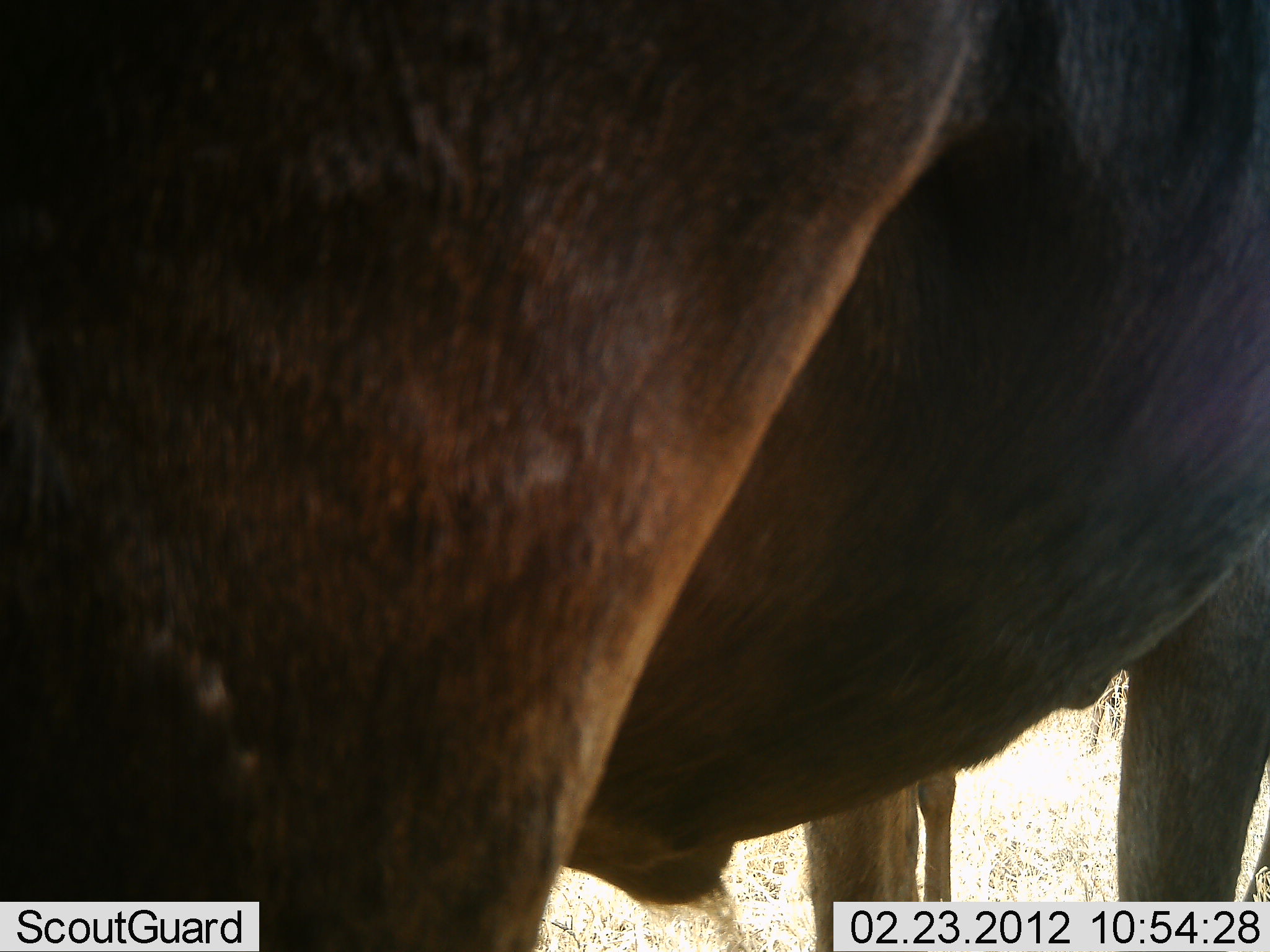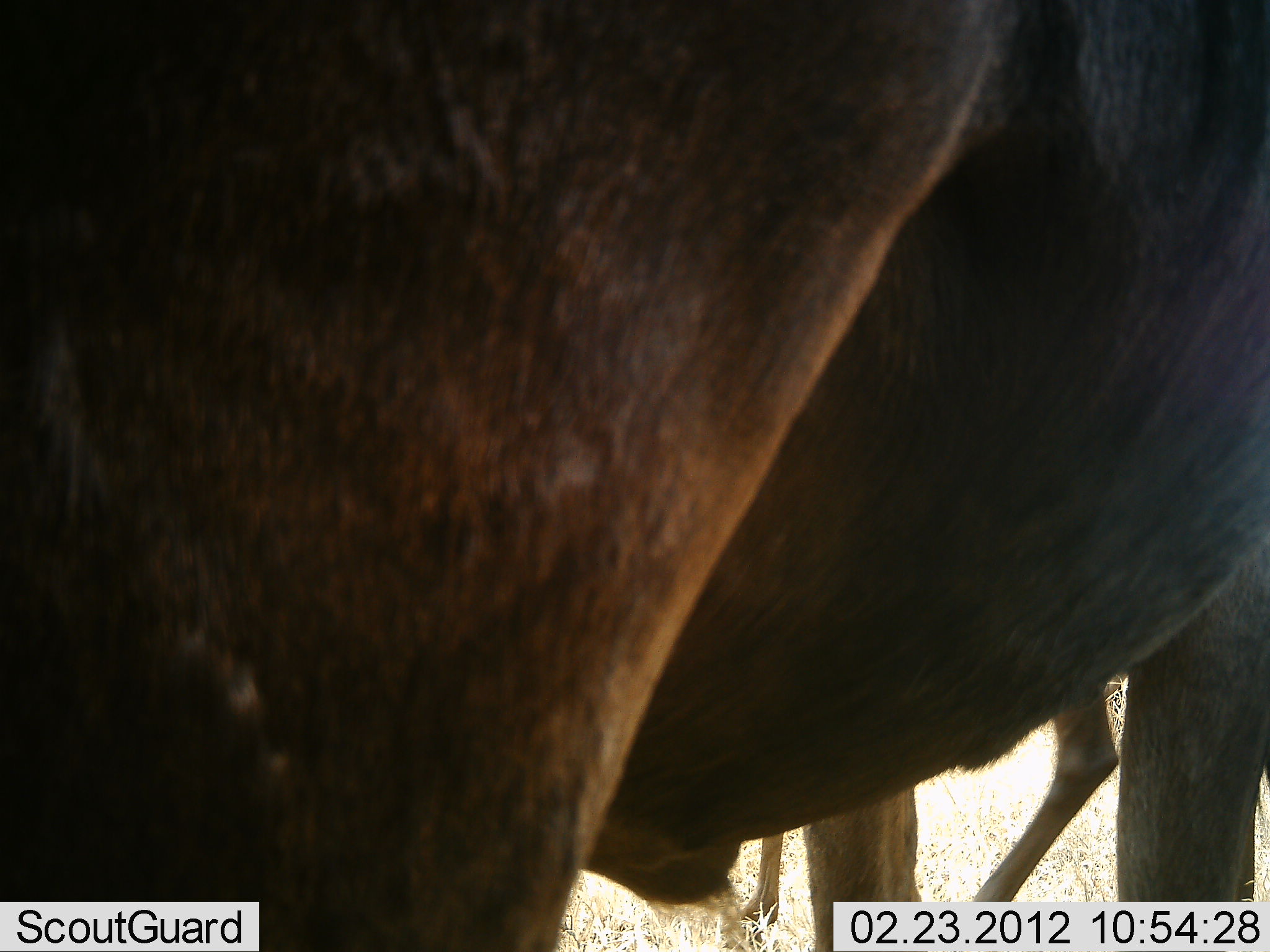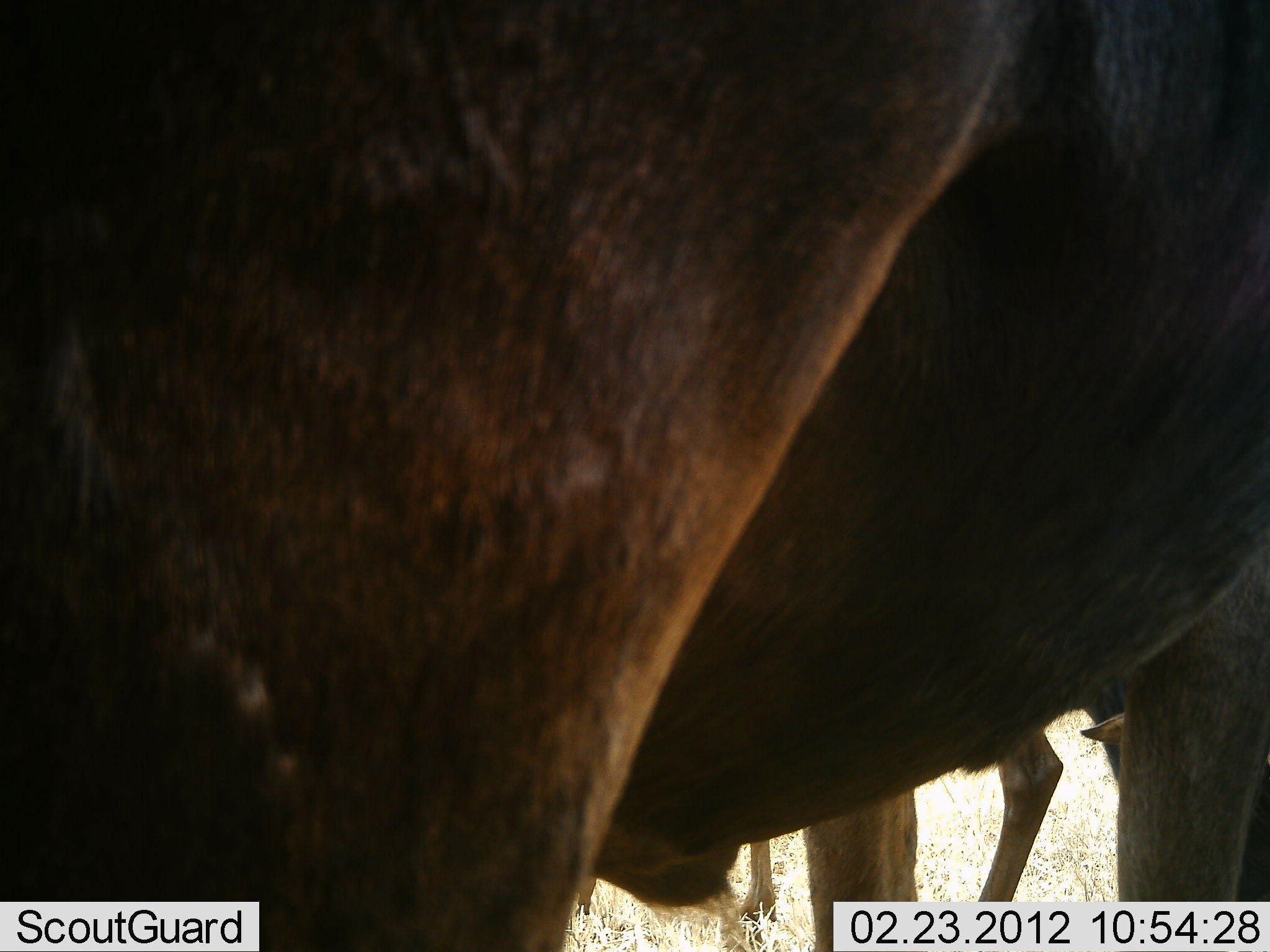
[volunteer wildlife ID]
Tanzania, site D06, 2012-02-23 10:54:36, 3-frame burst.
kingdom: Animalia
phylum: Chordata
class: Mammalia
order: Artiodactyla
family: Bovidae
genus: Connochaetes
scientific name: Connochaetes taurinus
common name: blue wildebeest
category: wildebeest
Wildebeest (blue wildebeest) (Connochaetes taurinus), count 2. Behavior (volunteer vote fractions): standing 96%, resting 0%, moving 28%, interacting 4%. Young present (vote fraction): 32%. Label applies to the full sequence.